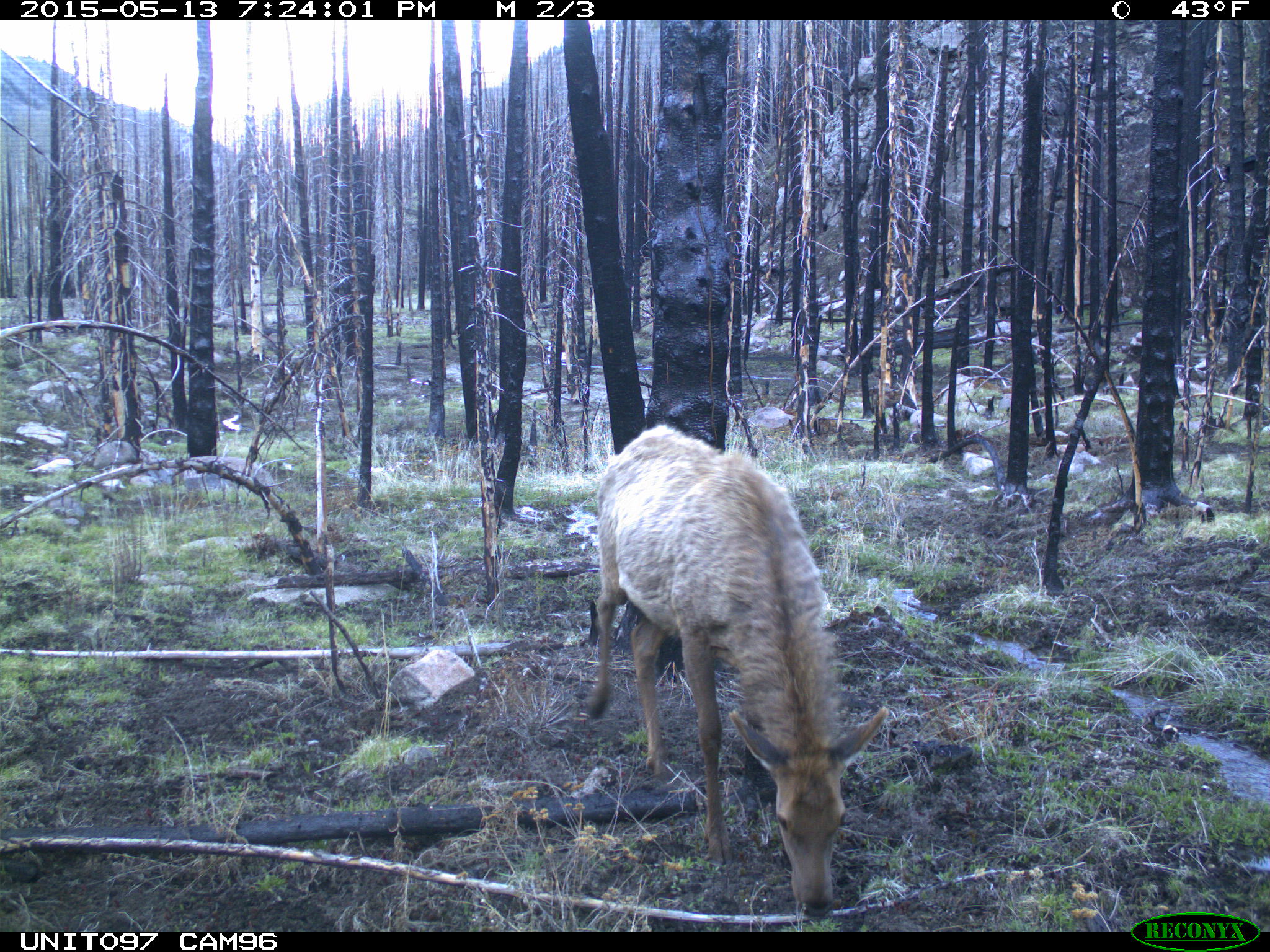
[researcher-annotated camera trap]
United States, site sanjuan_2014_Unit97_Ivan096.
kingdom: Animalia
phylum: Chordata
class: Mammalia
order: Artiodactyla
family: Cervidae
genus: Cervus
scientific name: Cervus elaphus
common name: red deer